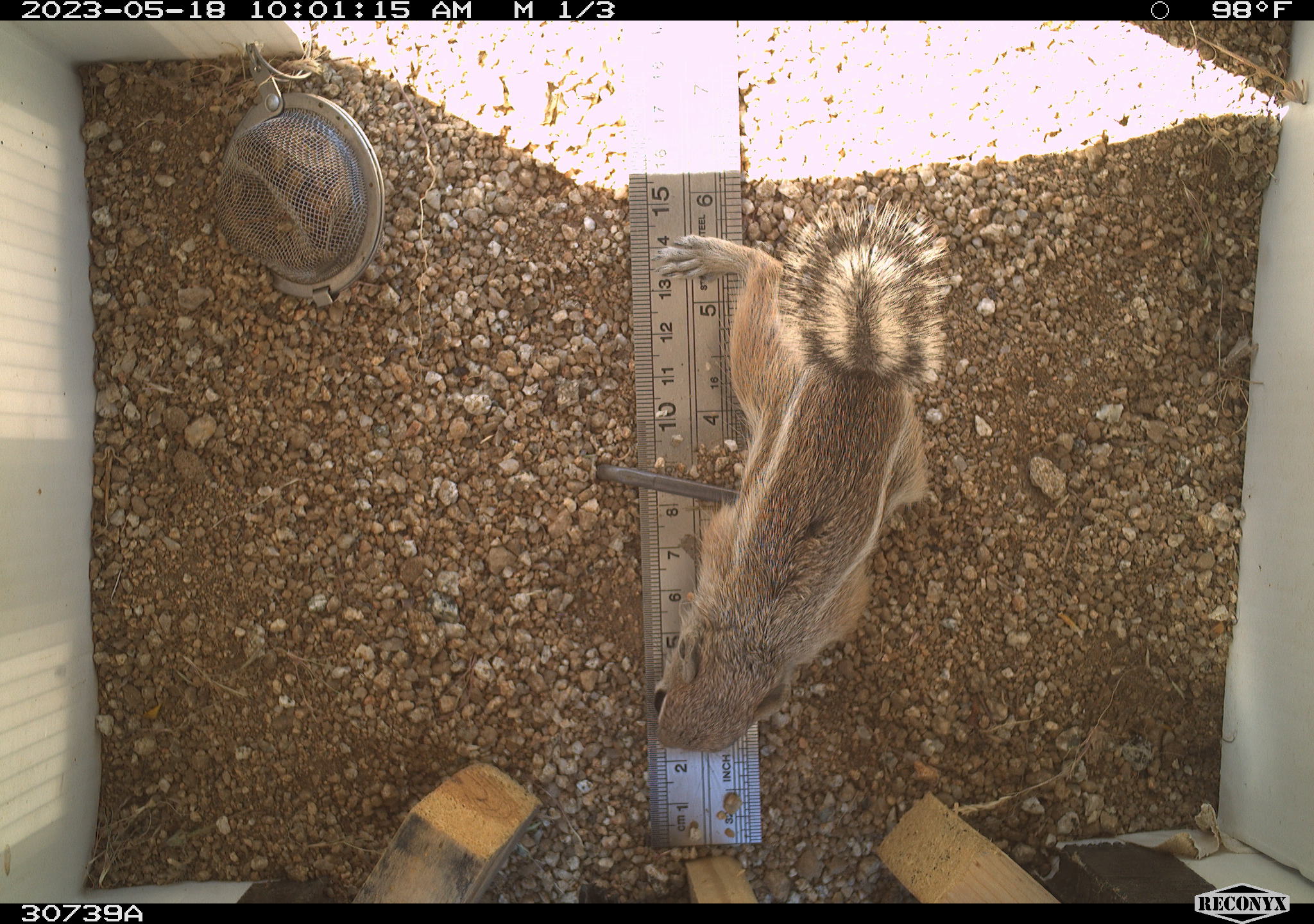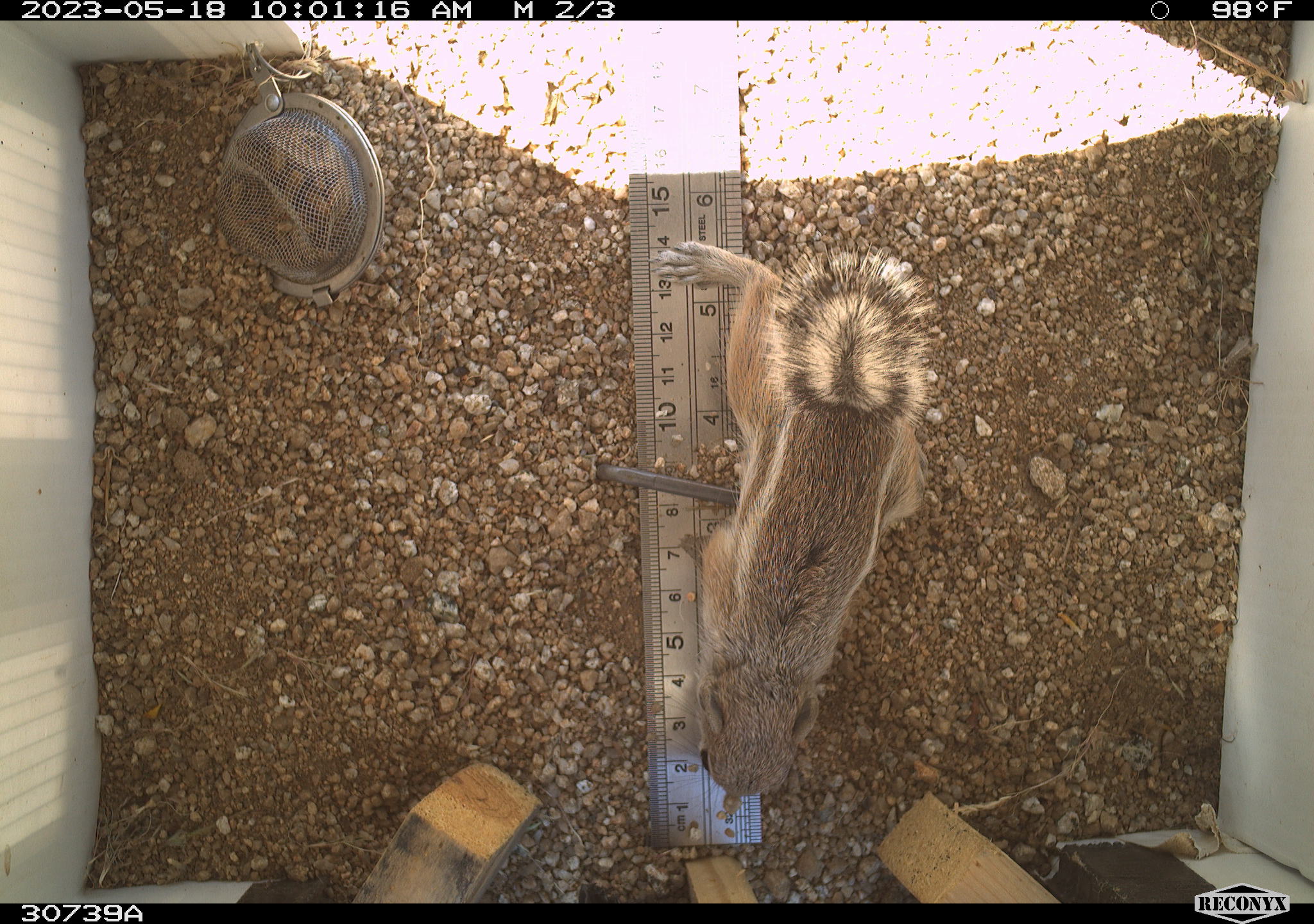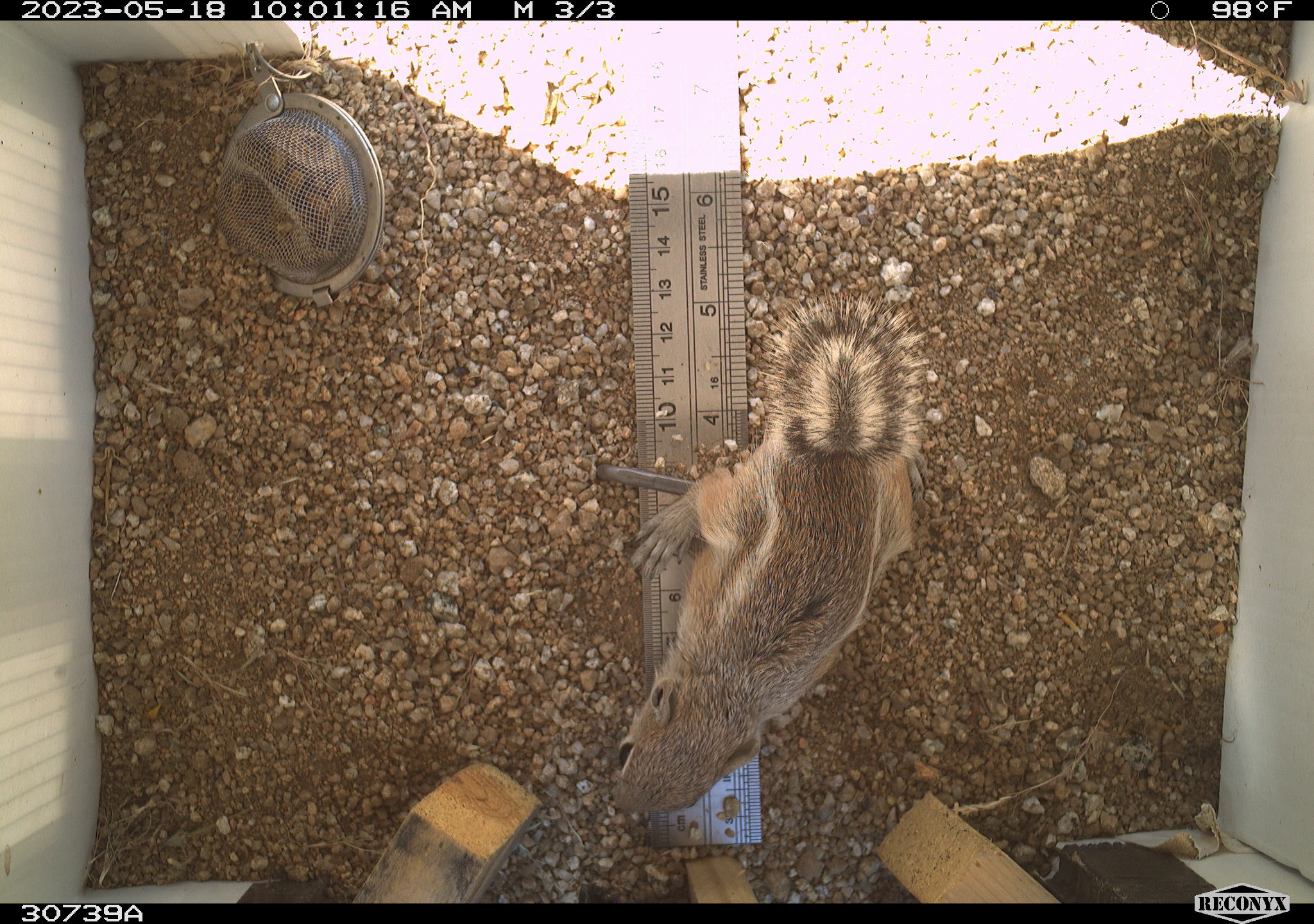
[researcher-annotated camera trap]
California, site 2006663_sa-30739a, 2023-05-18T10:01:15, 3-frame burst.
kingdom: Animalia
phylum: Chordata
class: Mammalia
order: Rodentia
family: Sciuridae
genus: Ammospermophilus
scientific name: Ammospermophilus leucurus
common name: white-tailed antelope squirrel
White-tailed antelope squirrel (Ammospermophilus leucurus).